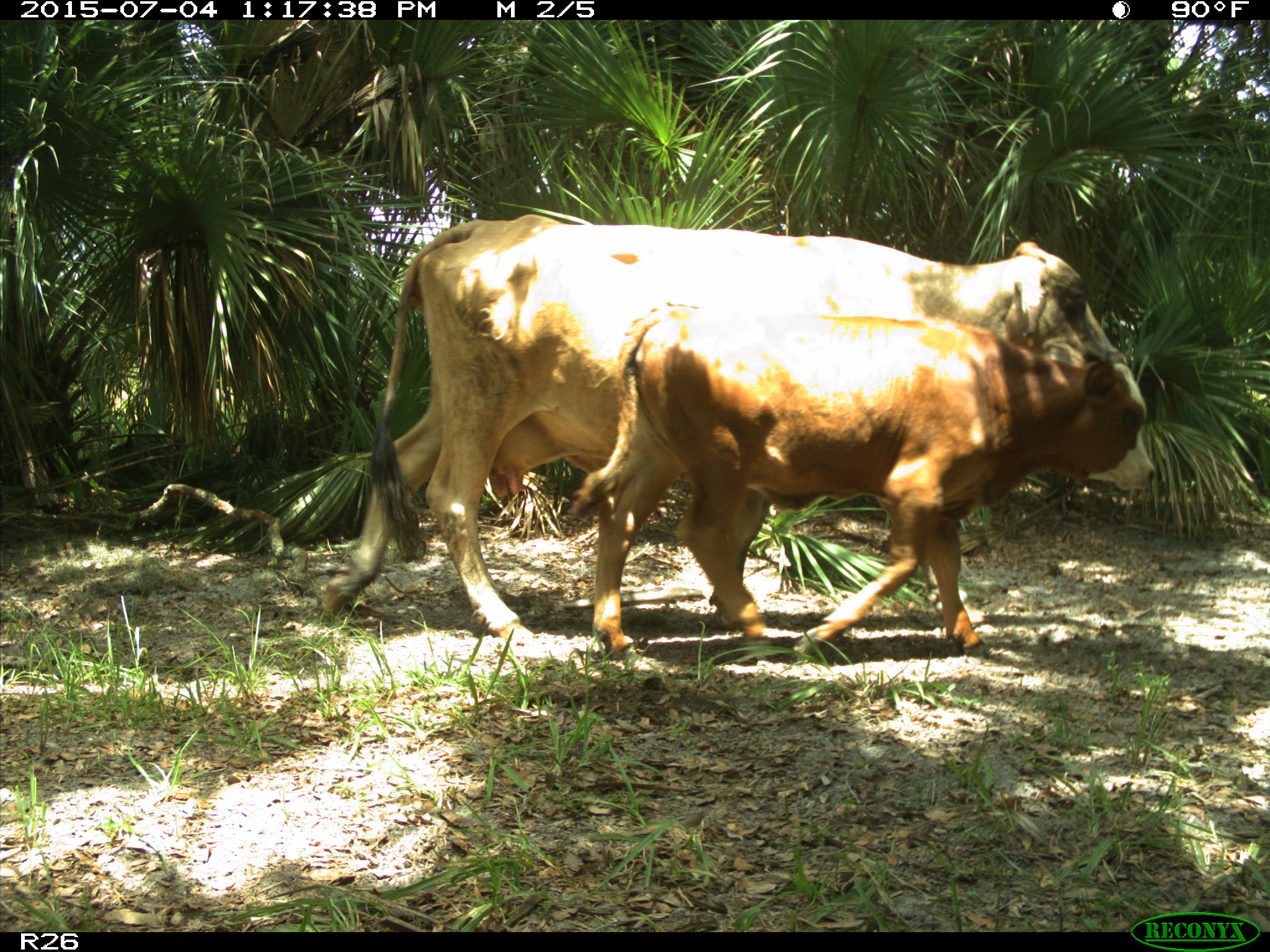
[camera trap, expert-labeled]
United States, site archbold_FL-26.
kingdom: Animalia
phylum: Chordata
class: Mammalia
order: Artiodactyla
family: Bovidae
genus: Bos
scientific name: Bos taurus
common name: domestic cow